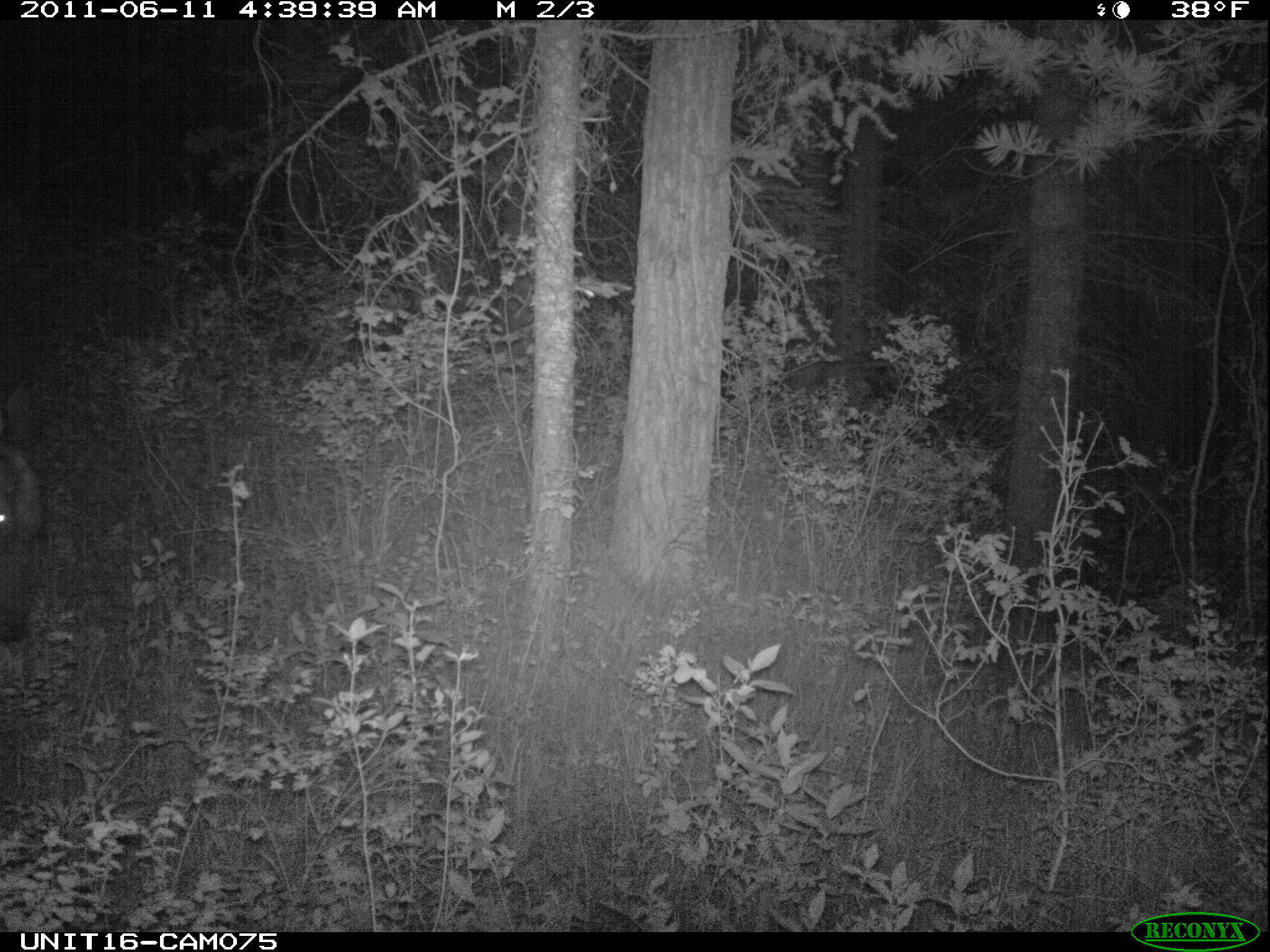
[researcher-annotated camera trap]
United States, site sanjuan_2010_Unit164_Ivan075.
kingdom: Animalia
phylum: Chordata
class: Mammalia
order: Artiodactyla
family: Cervidae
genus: Cervus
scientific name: Cervus elaphus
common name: red deer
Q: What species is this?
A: Cervus elaphus (red deer).